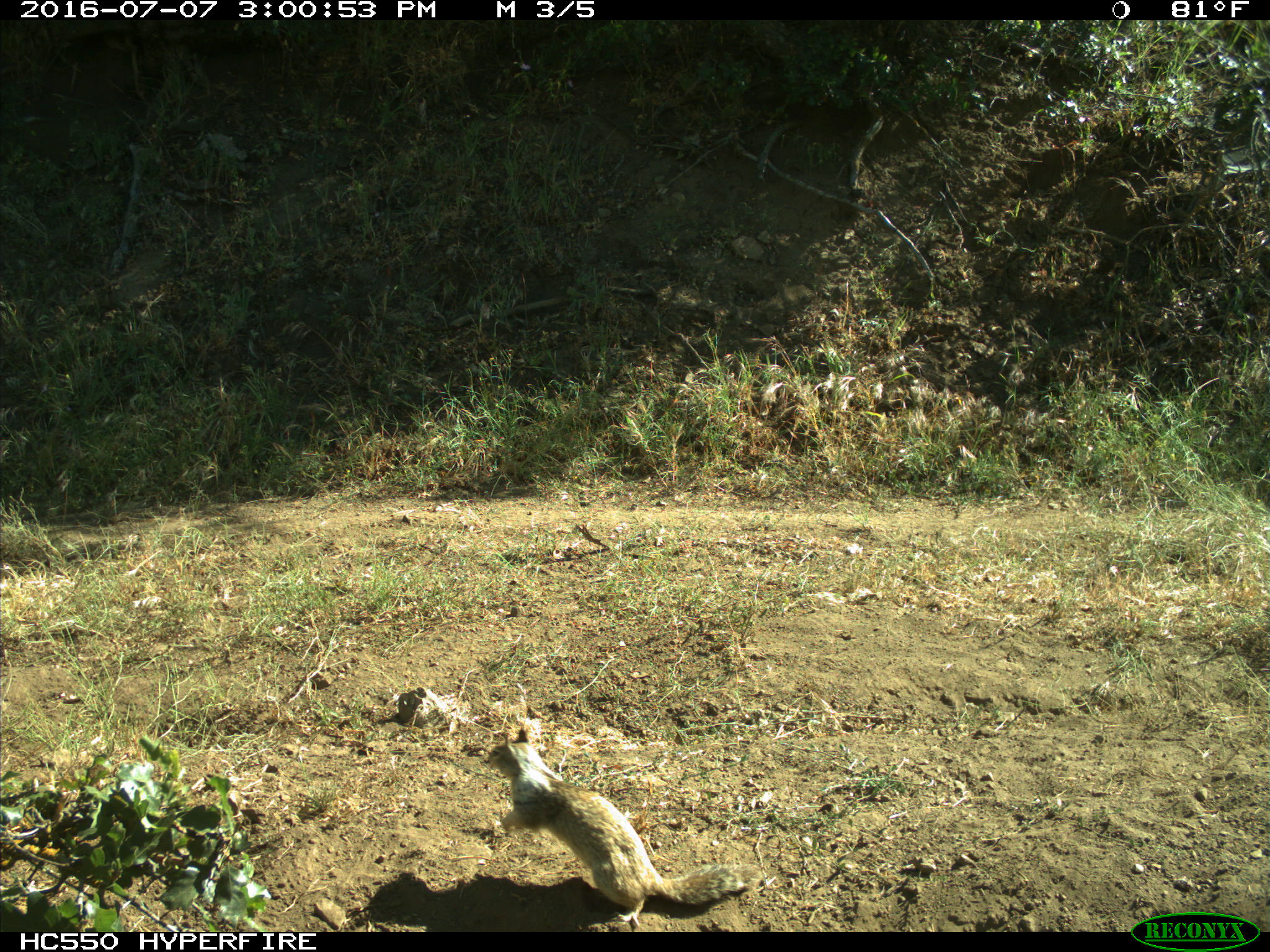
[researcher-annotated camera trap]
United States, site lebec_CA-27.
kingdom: Animalia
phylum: Chordata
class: Mammalia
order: Rodentia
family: Sciuridae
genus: Otospermophilus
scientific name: Otospermophilus beecheyi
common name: california ground squirrel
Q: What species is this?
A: Otospermophilus beecheyi (california ground squirrel).